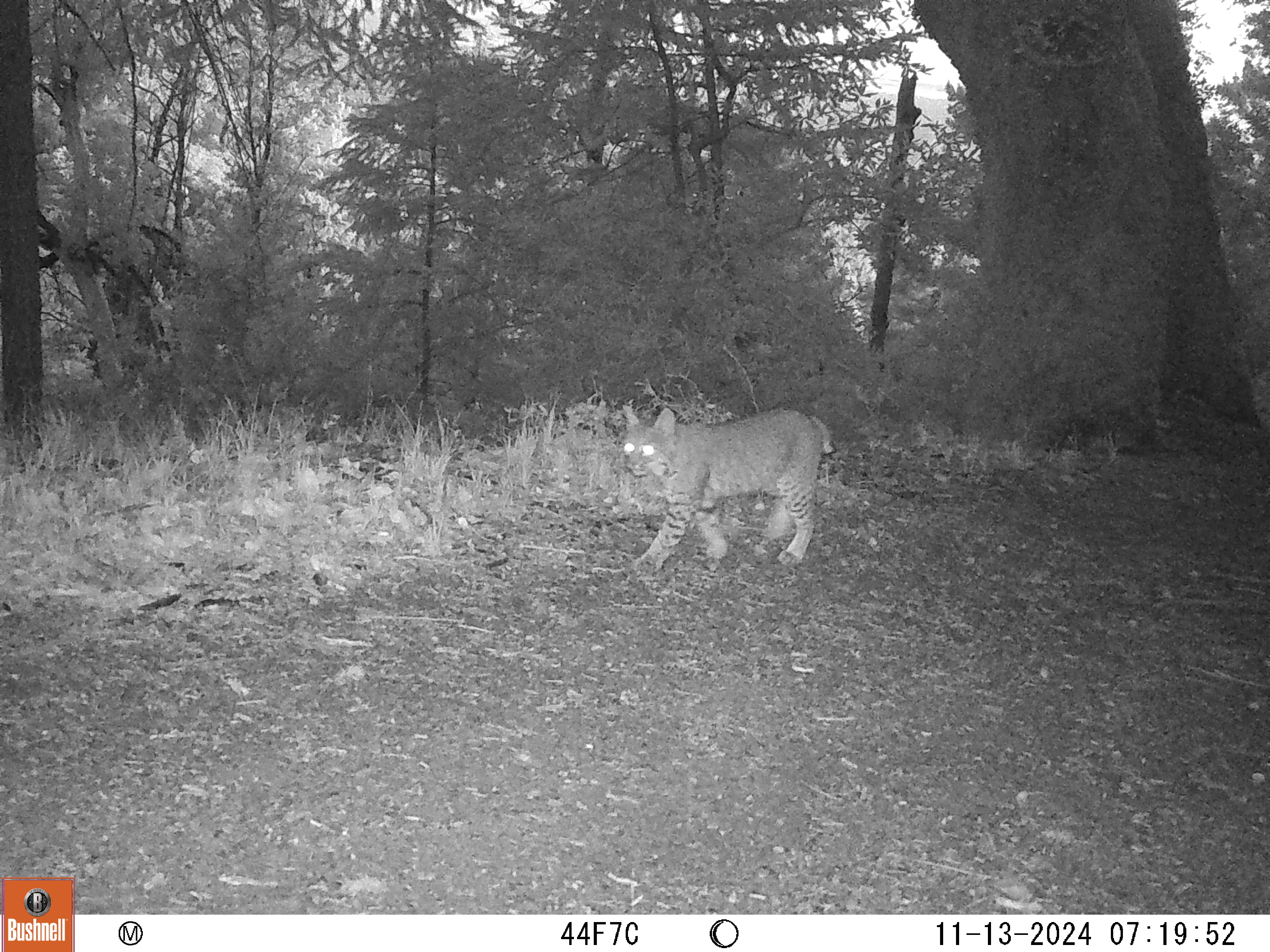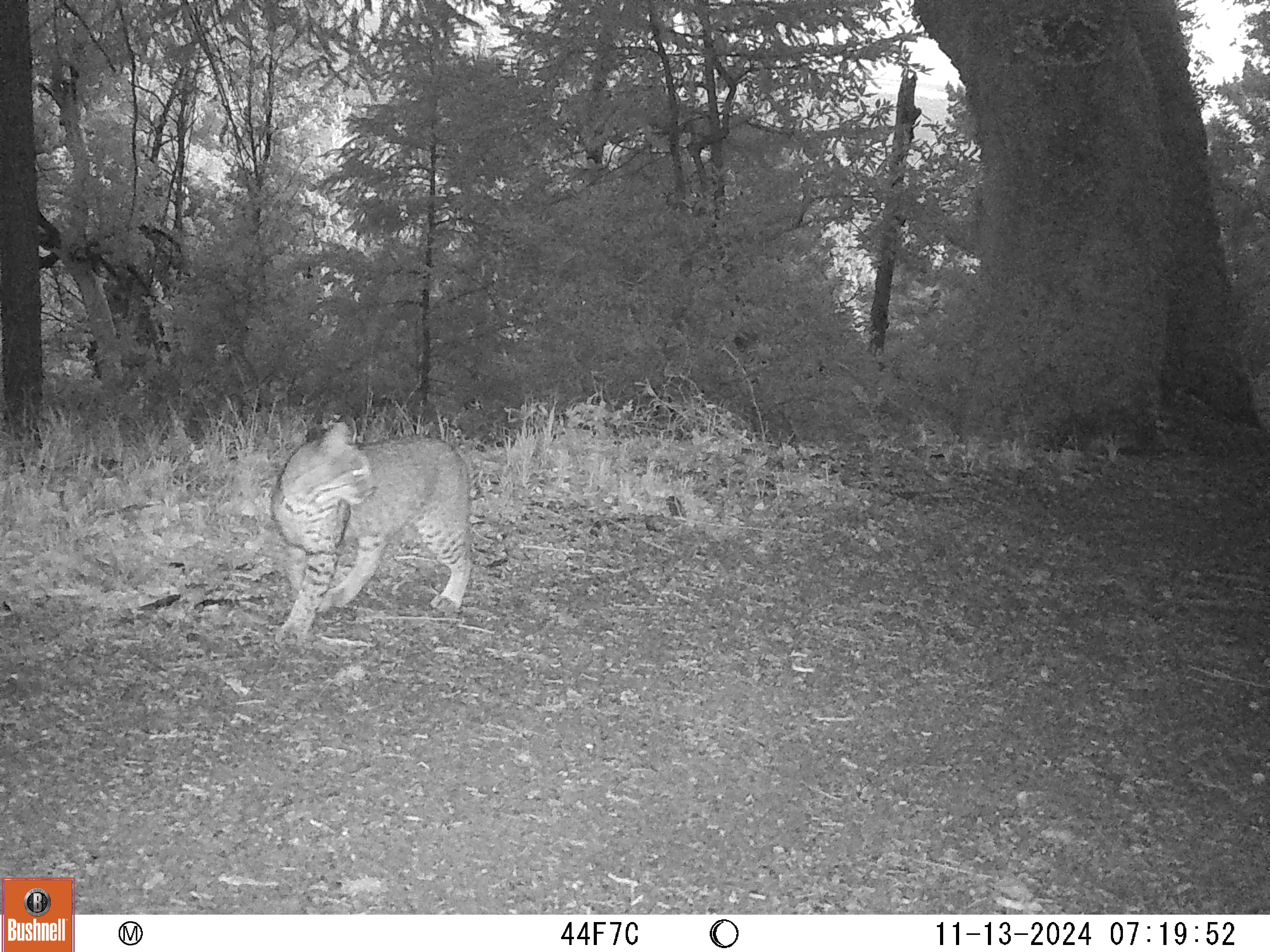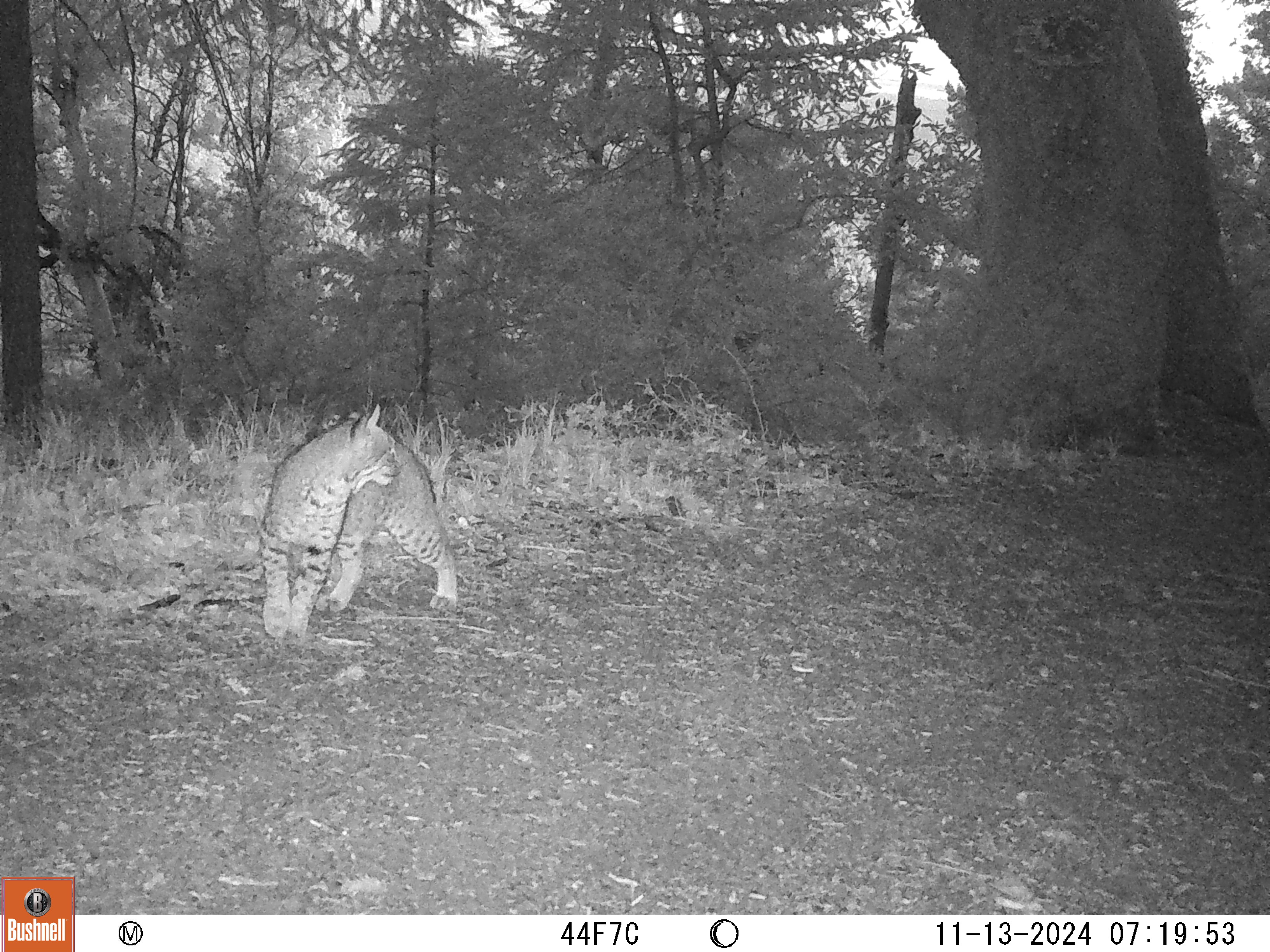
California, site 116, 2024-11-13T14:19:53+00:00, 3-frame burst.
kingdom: Animalia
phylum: Chordata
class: Mammalia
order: Carnivora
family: Felidae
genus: Lynx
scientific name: Lynx rufus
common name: bobcat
Bobcat (Lynx rufus).